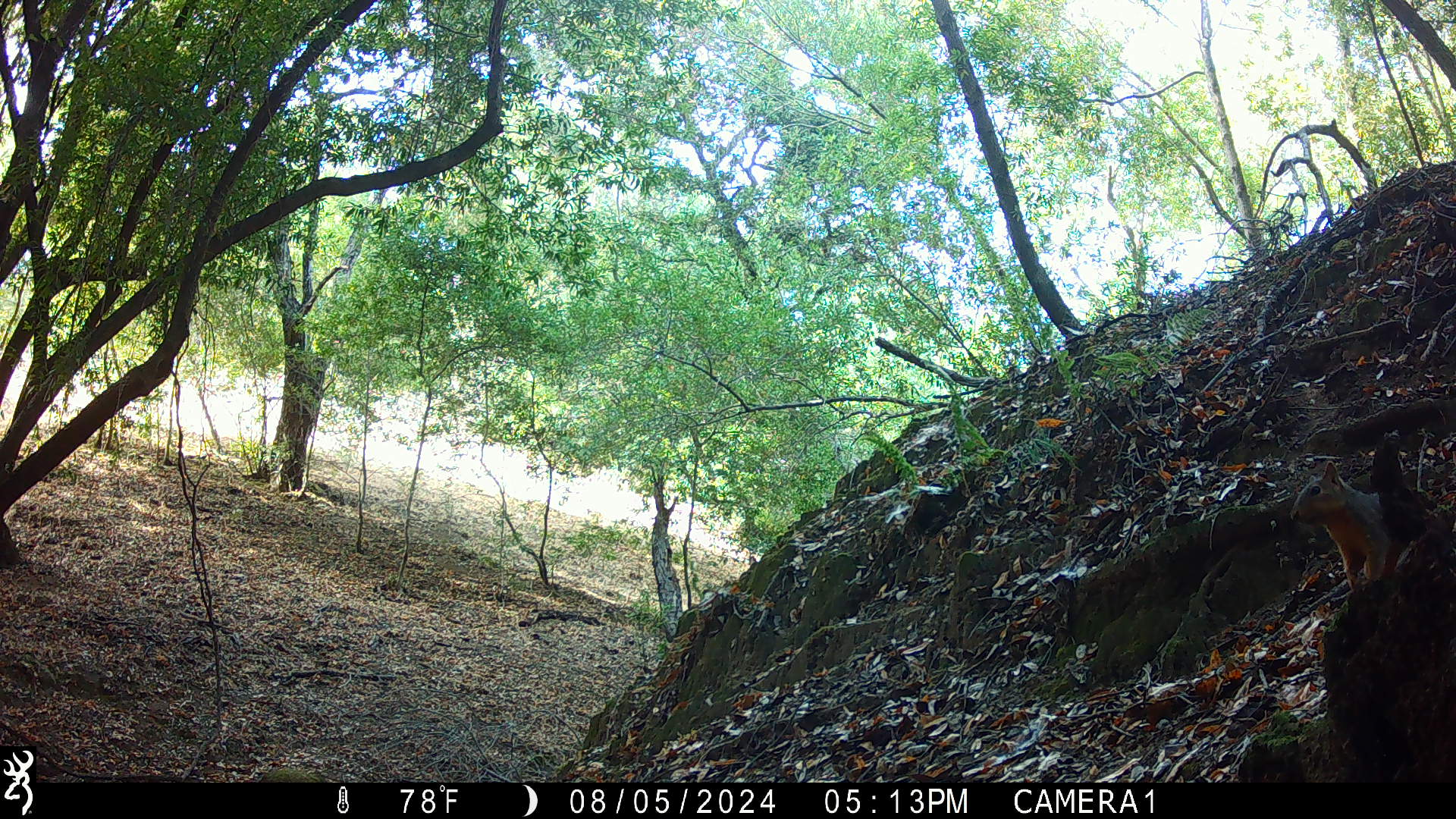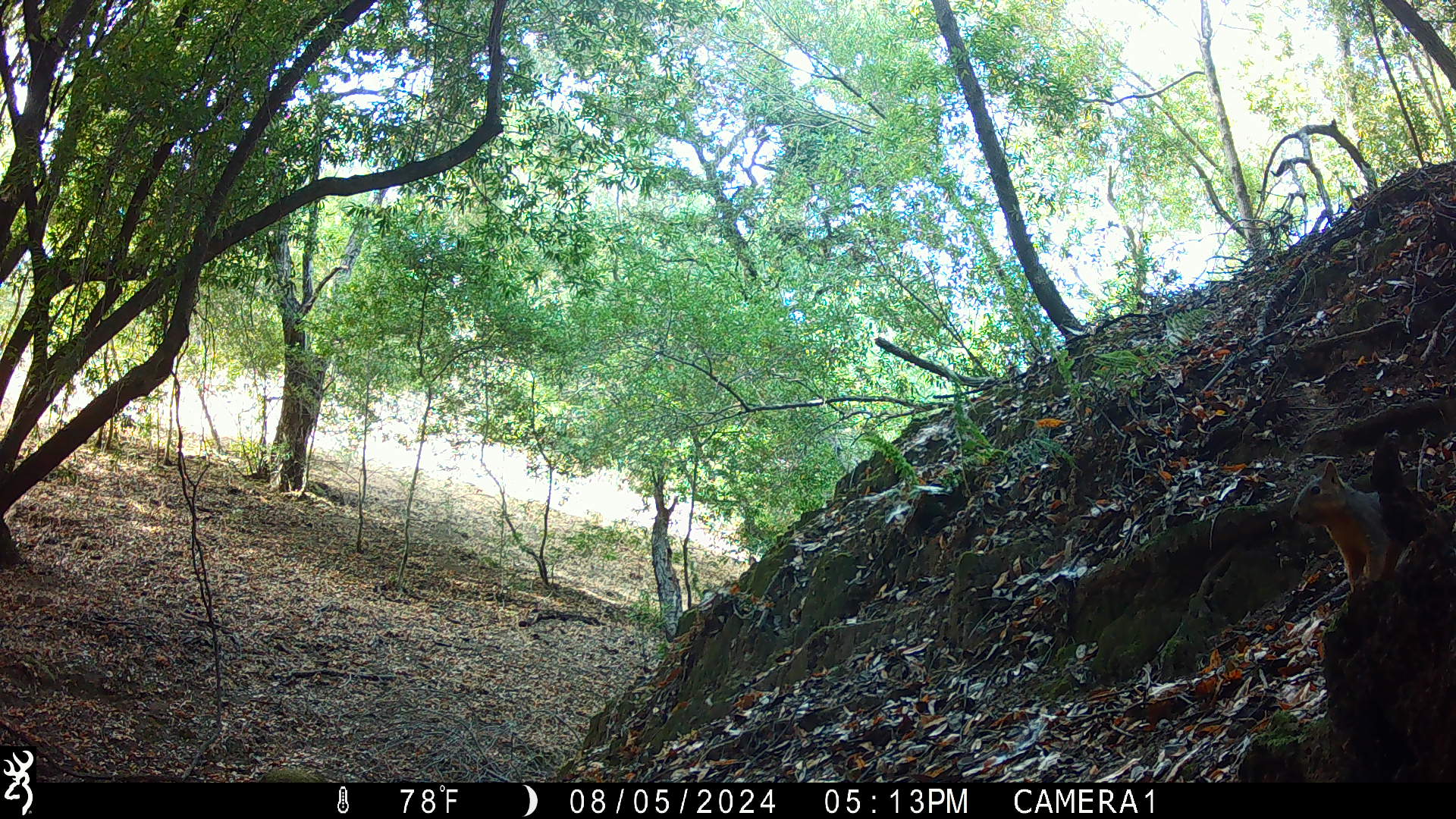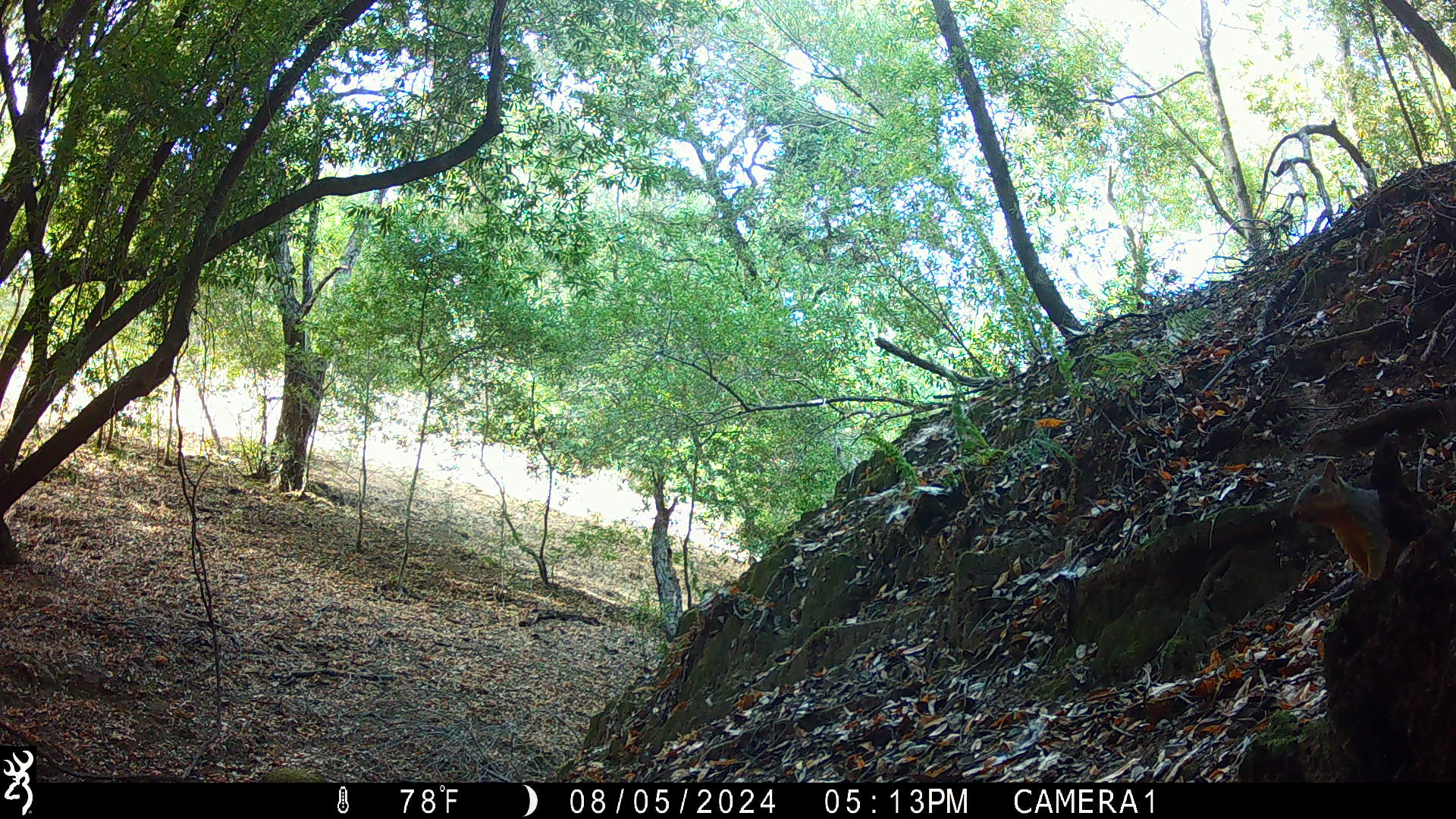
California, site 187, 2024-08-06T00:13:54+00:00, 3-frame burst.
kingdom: Animalia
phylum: Chordata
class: Mammalia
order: Rodentia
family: Sciuridae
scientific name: Sciuridae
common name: squirrel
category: unknown squirrel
Unknown squirrel (squirrel) (Sciuridae).